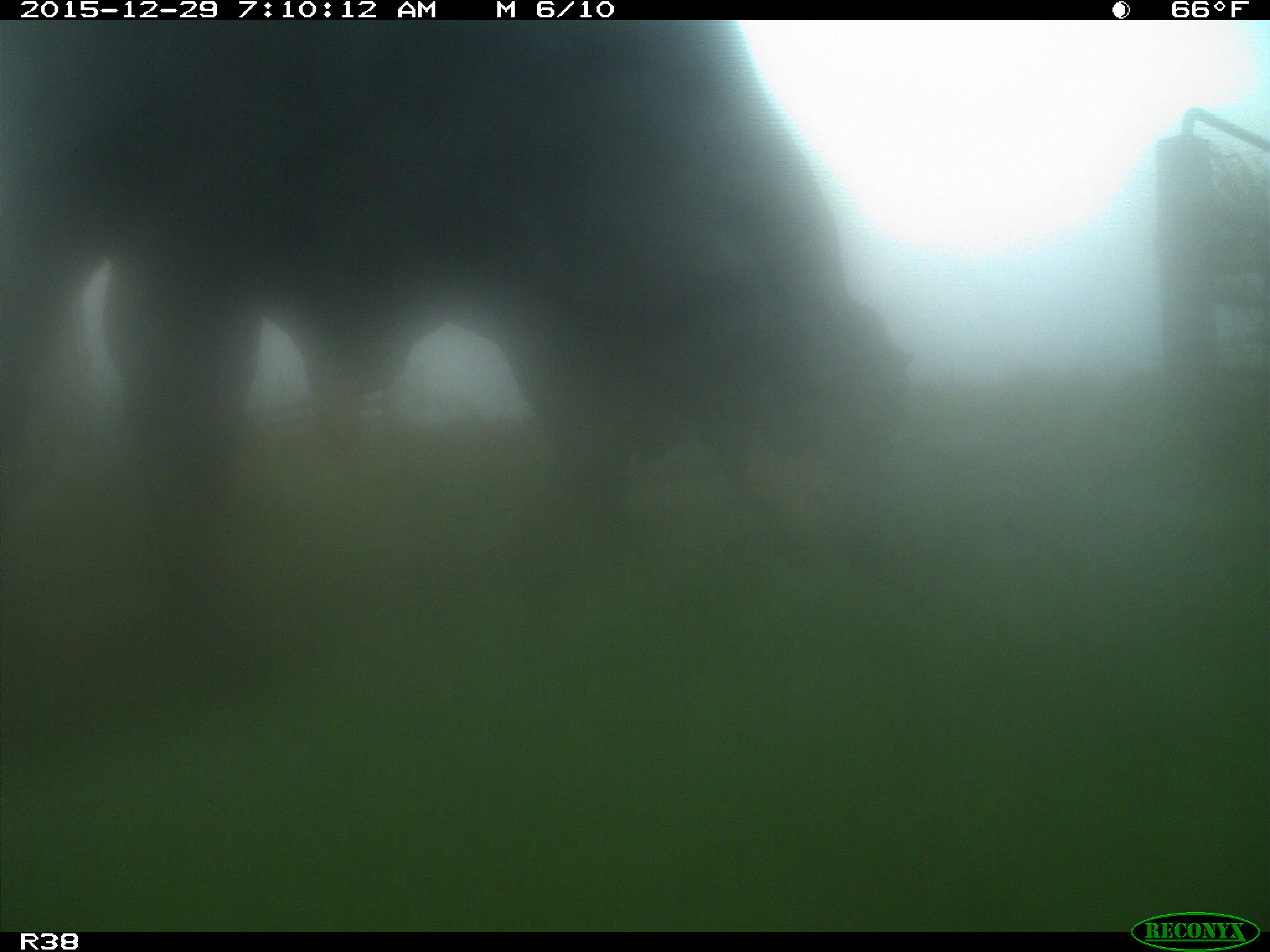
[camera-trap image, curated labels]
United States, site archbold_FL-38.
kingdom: Animalia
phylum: Chordata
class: Mammalia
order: Artiodactyla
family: Bovidae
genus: Bos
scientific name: Bos taurus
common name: domestic cow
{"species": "Bos taurus (domestic cow)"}